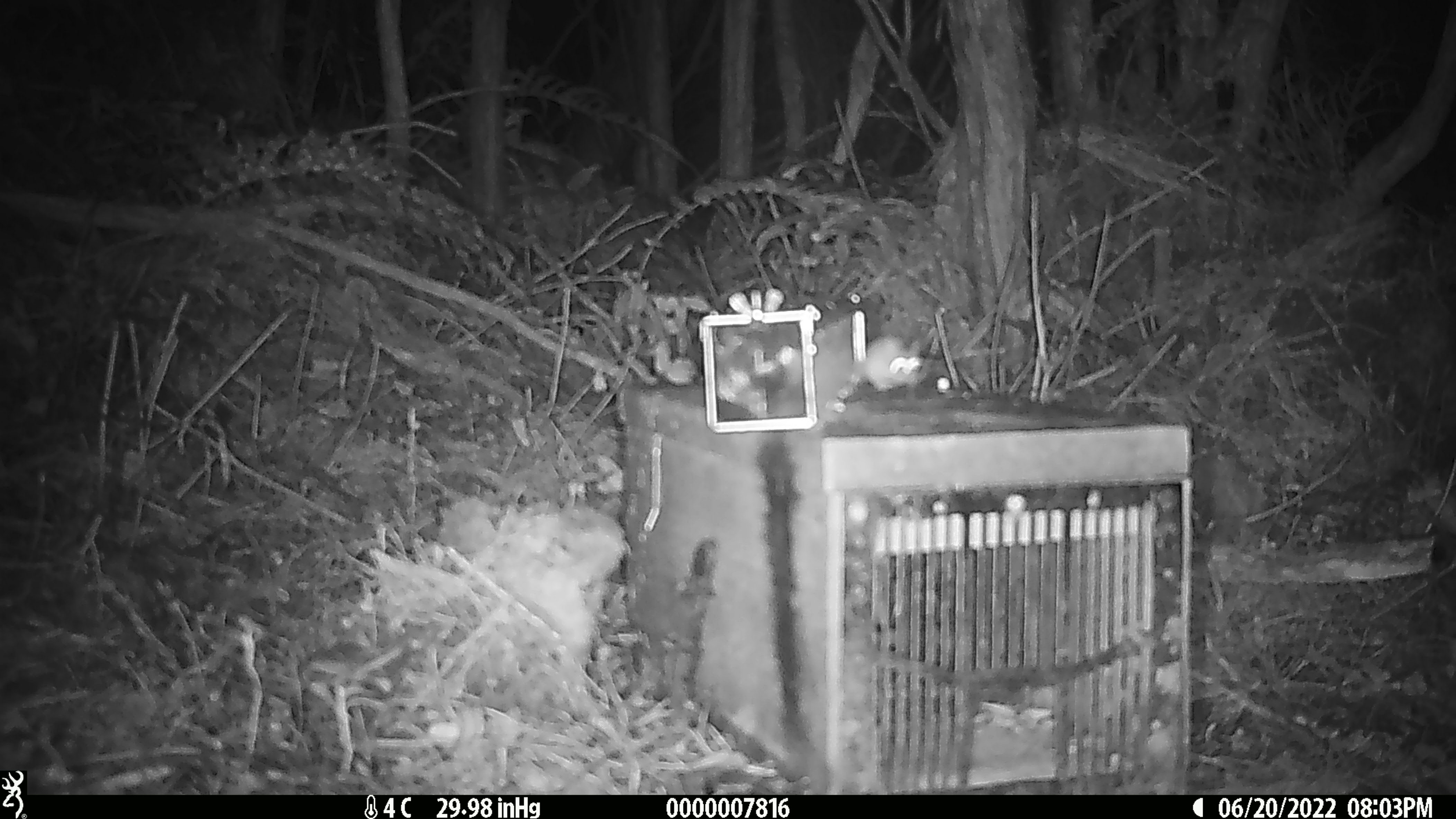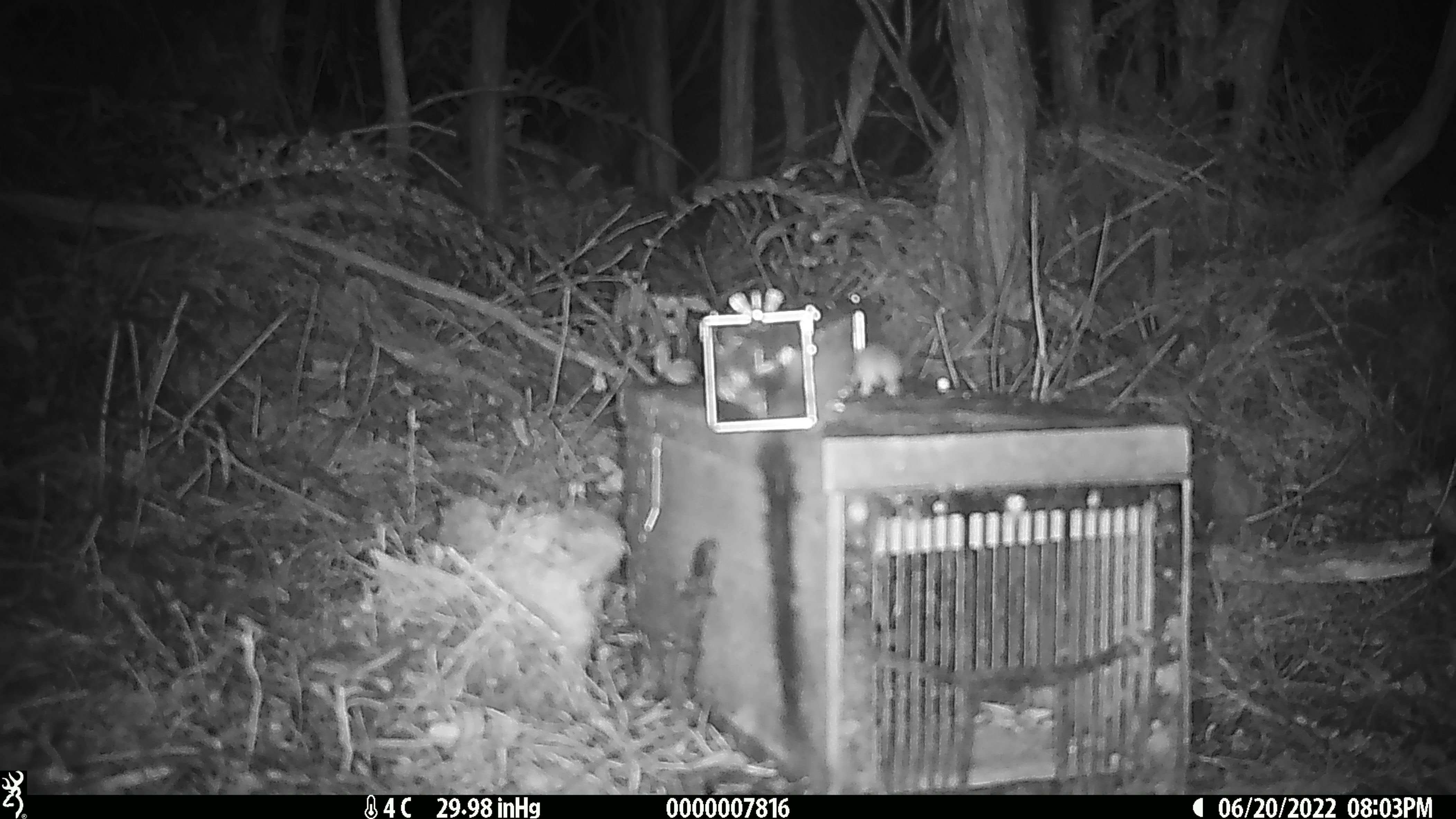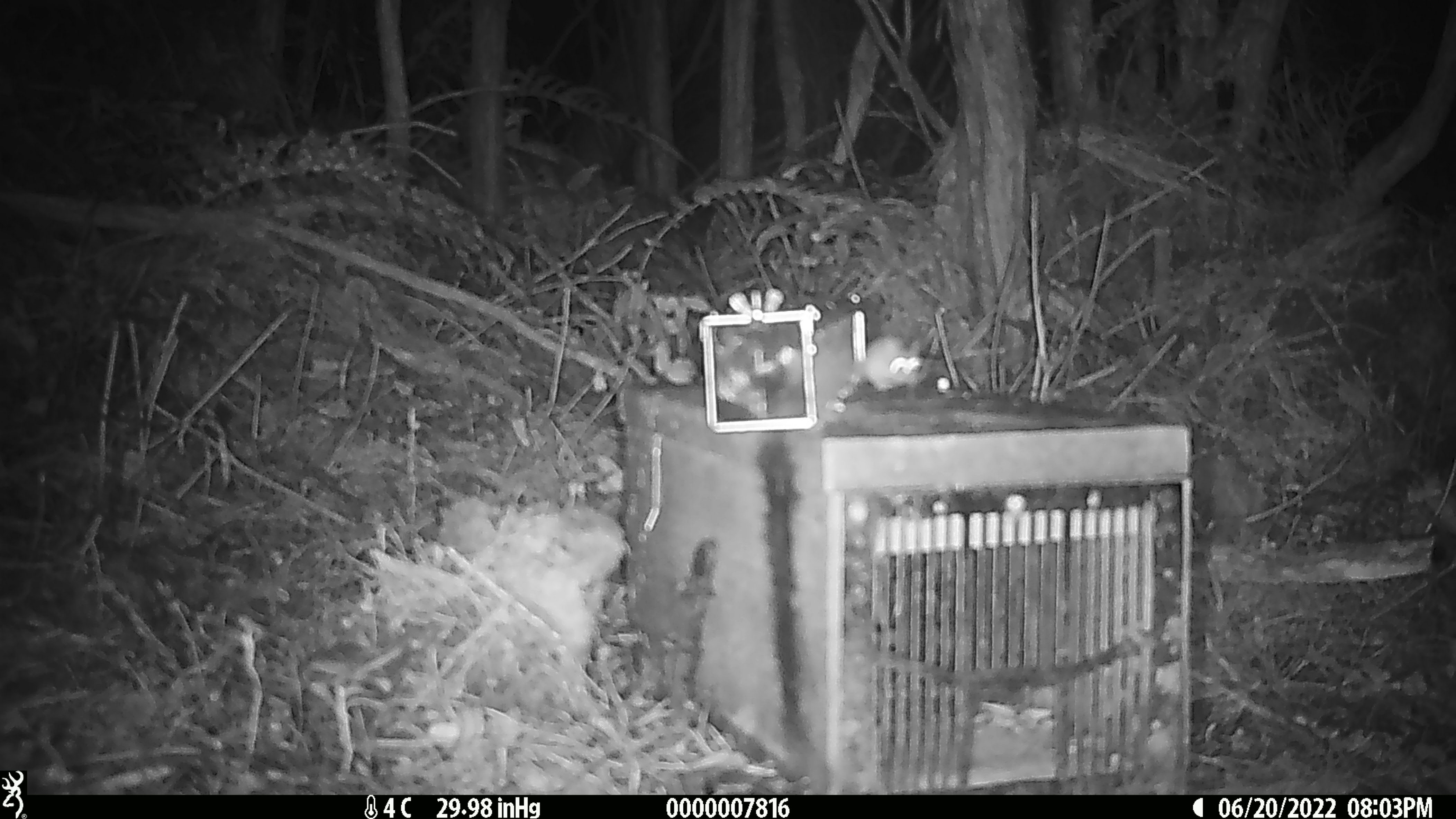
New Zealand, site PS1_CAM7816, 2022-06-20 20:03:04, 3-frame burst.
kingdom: Animalia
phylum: Chordata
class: Mammalia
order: Rodentia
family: Muridae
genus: Mus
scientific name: Mus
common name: mouse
Mouse (Mus).